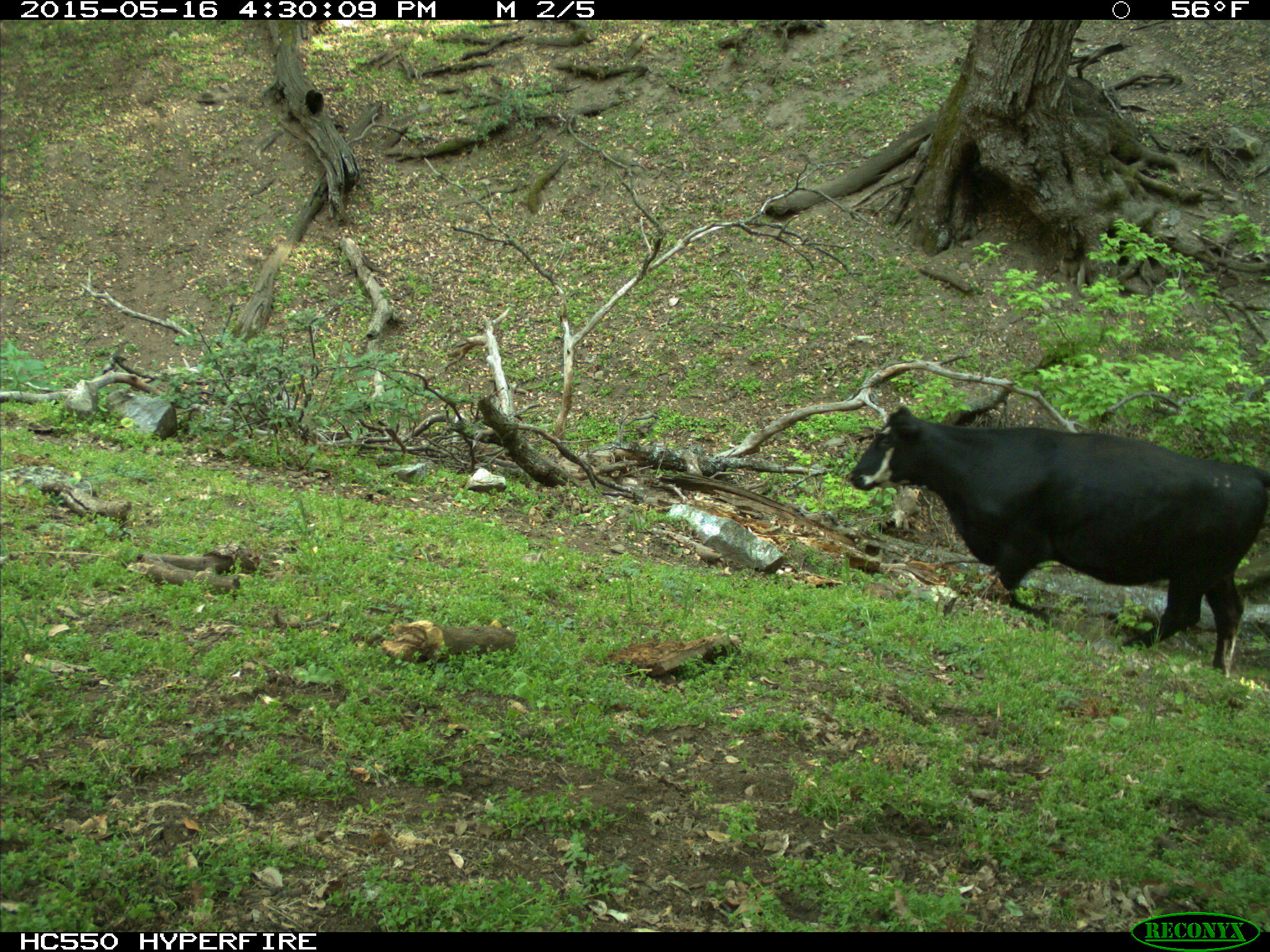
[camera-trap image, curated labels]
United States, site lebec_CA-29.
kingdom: Animalia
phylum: Chordata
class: Mammalia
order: Artiodactyla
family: Bovidae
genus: Bos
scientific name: Bos taurus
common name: domestic cow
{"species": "Bos taurus (domestic cow)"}